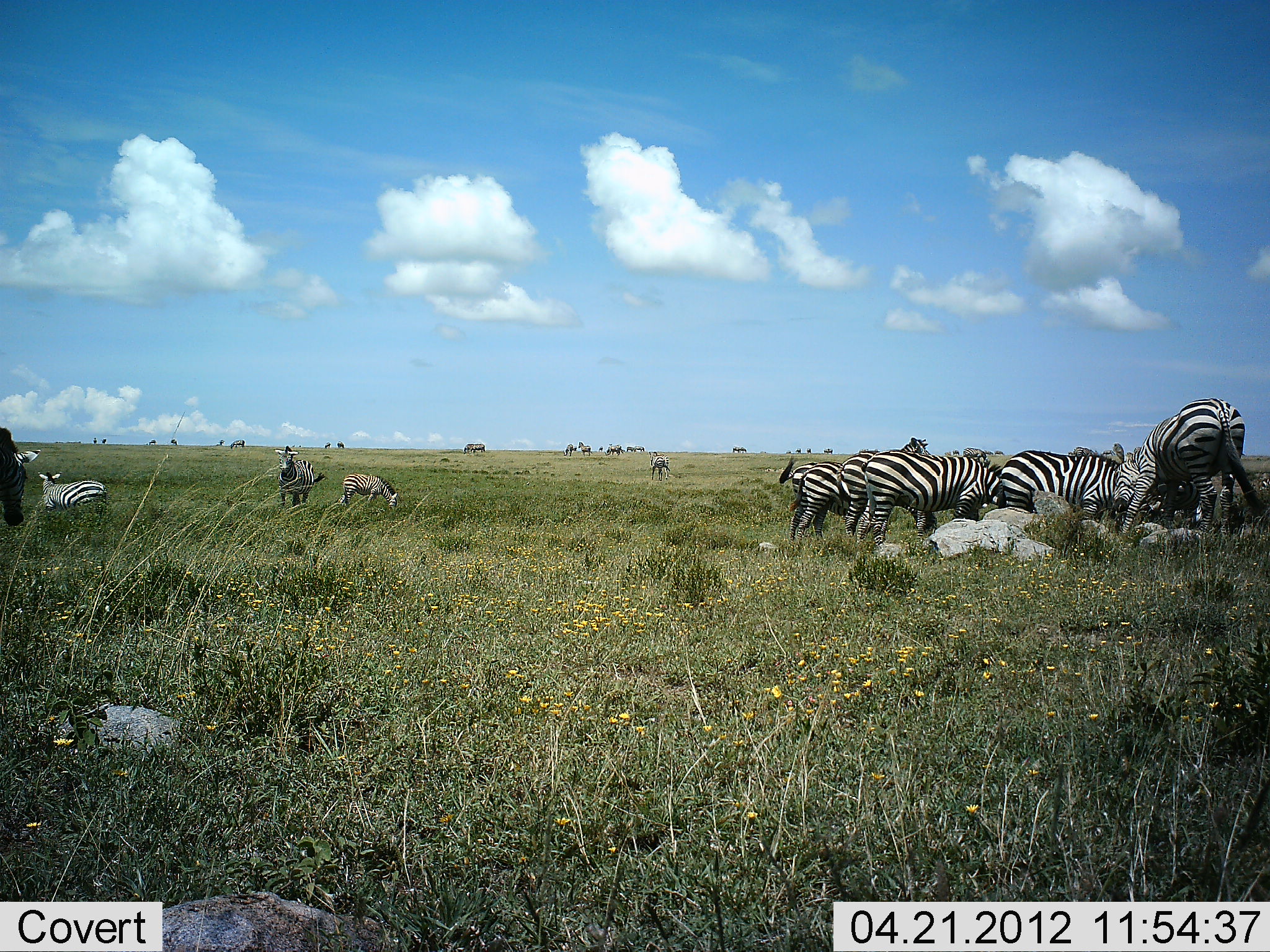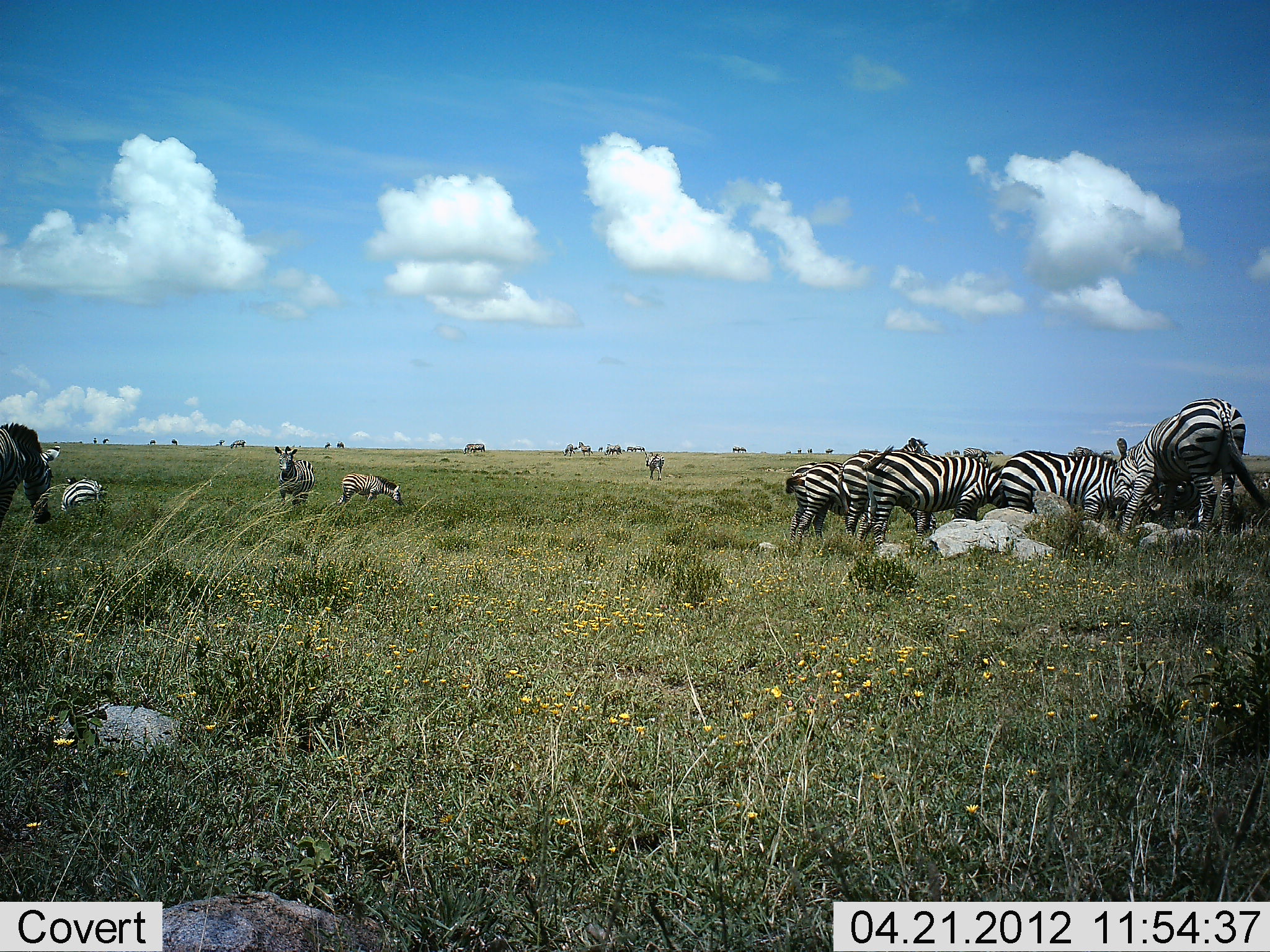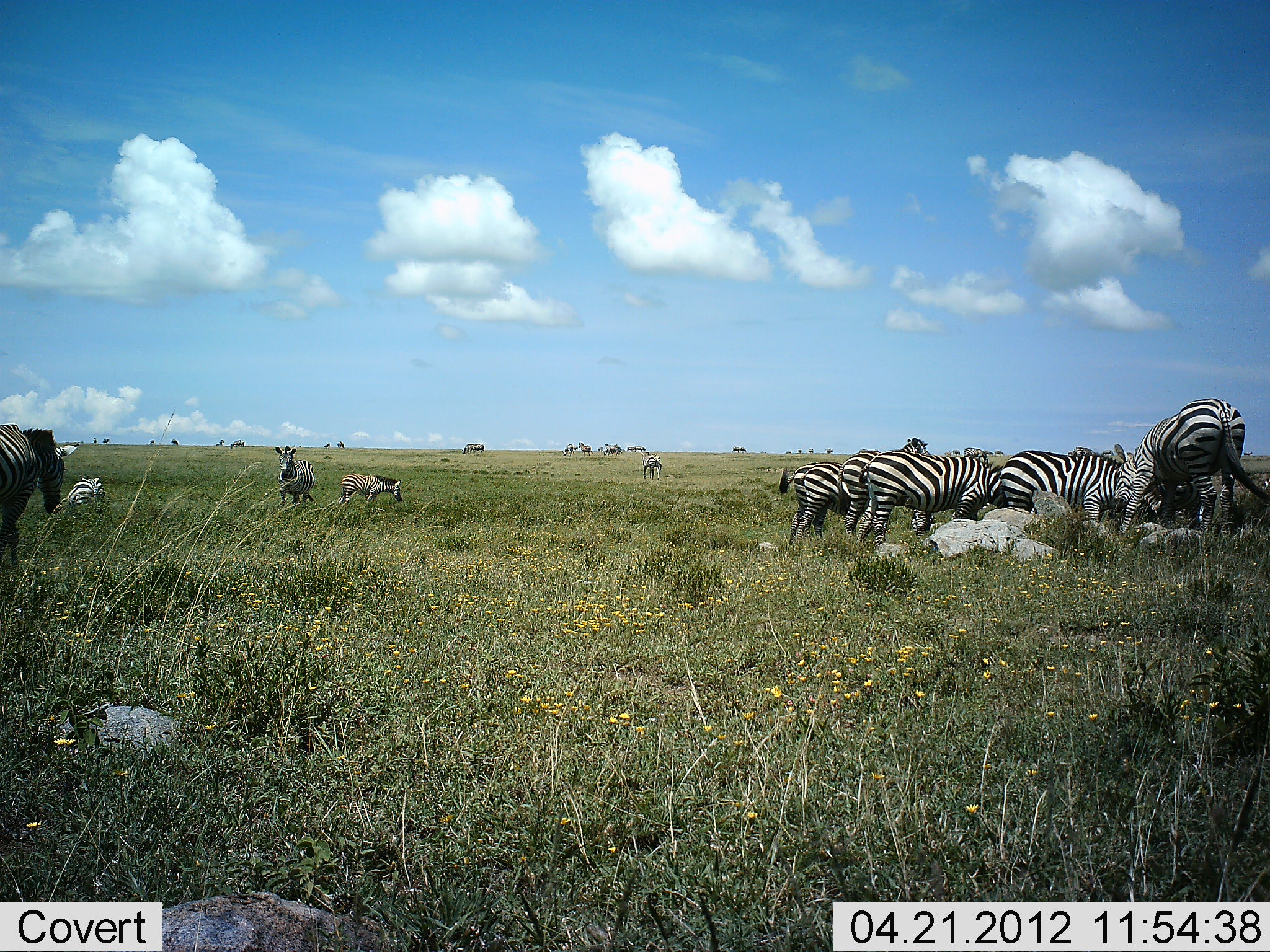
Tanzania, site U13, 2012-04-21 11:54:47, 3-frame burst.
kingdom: Animalia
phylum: Chordata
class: Mammalia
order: Perissodactyla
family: Equidae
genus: Equus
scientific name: Equus quagga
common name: plains zebra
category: zebra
Zebra (plains zebra) (Equus quagga), count 11-50. Behavior (volunteer vote fractions): standing 56%, resting 6%, moving 38%, interacting 12%. Young present (vote fraction): 31%. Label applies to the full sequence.